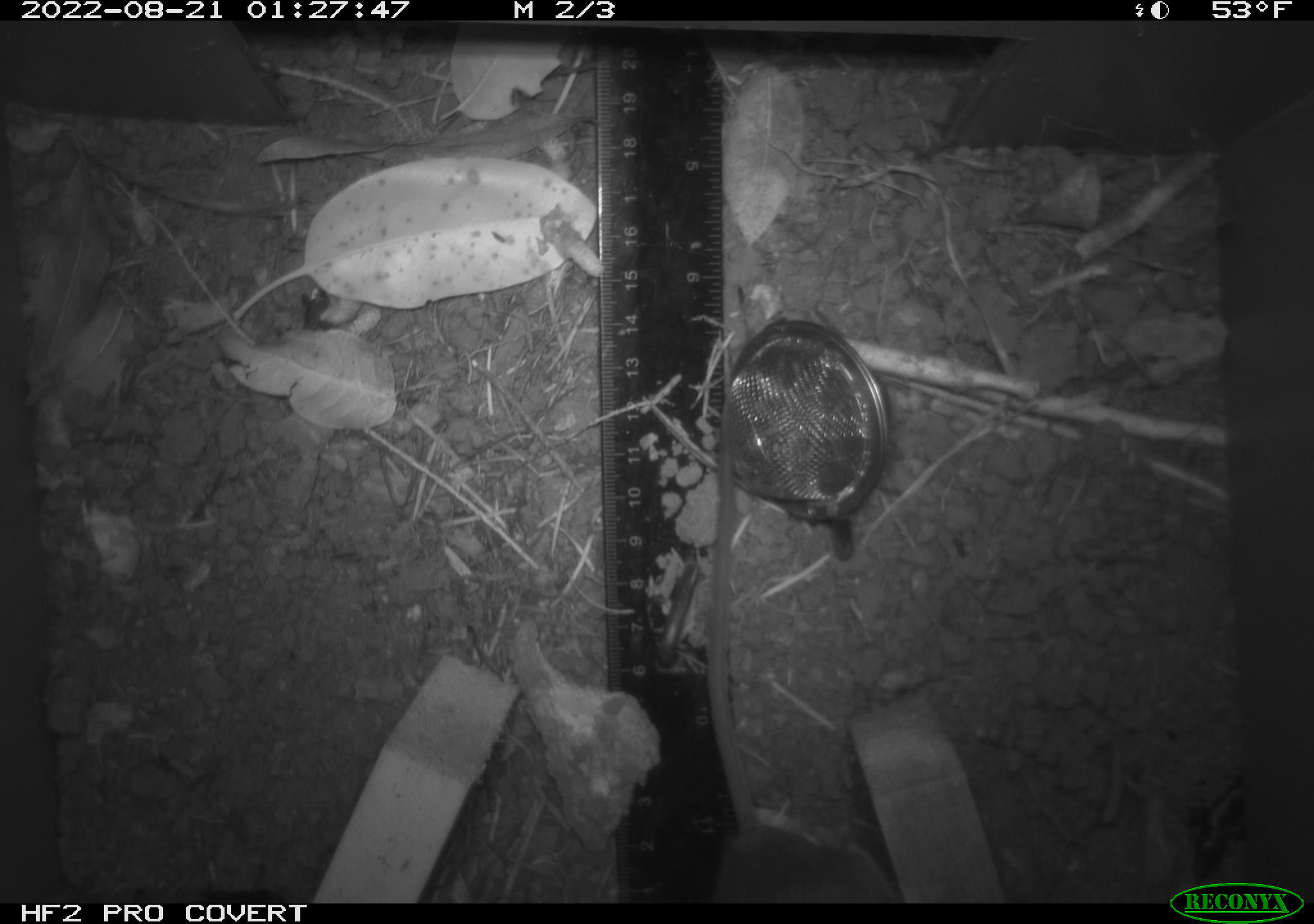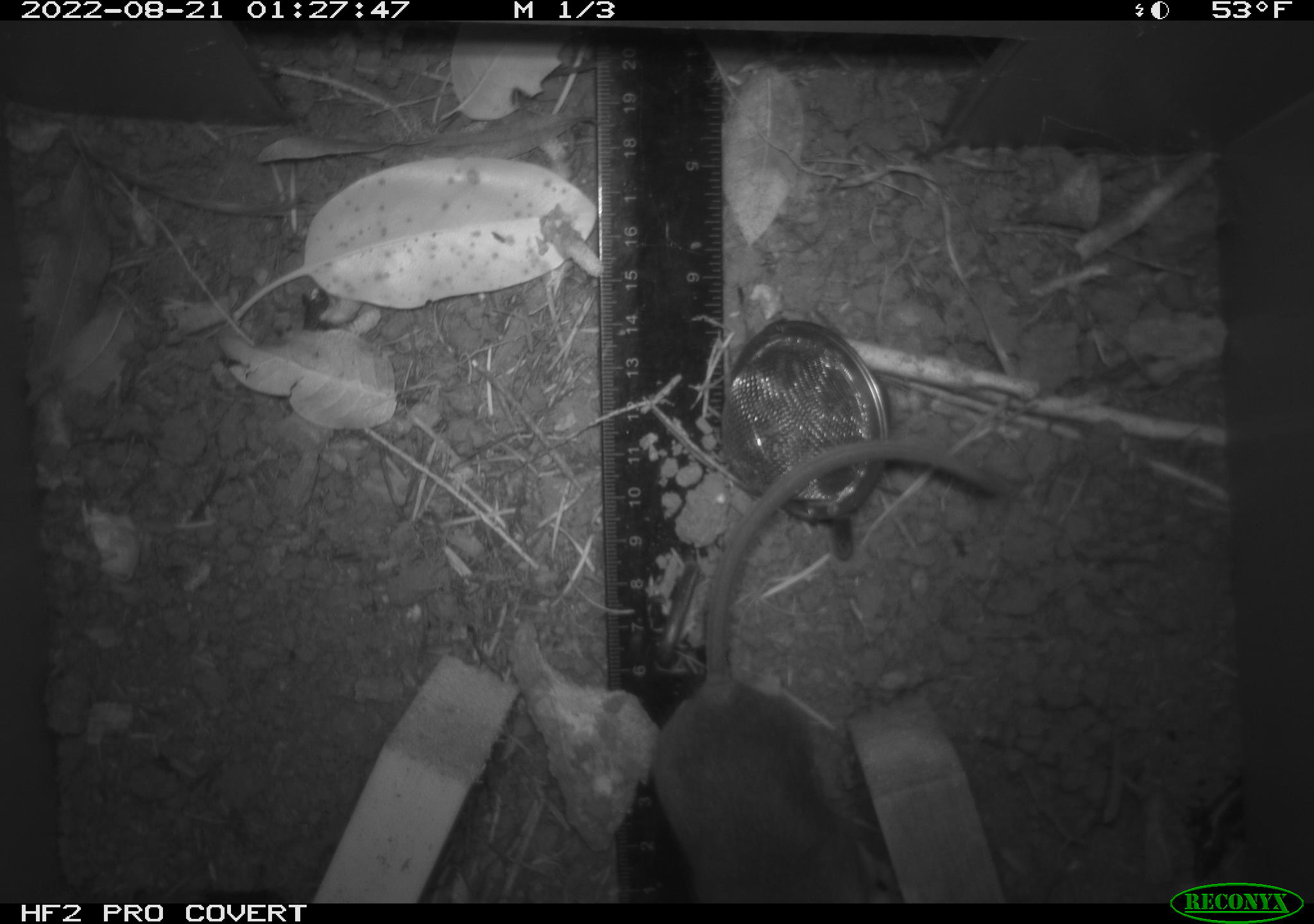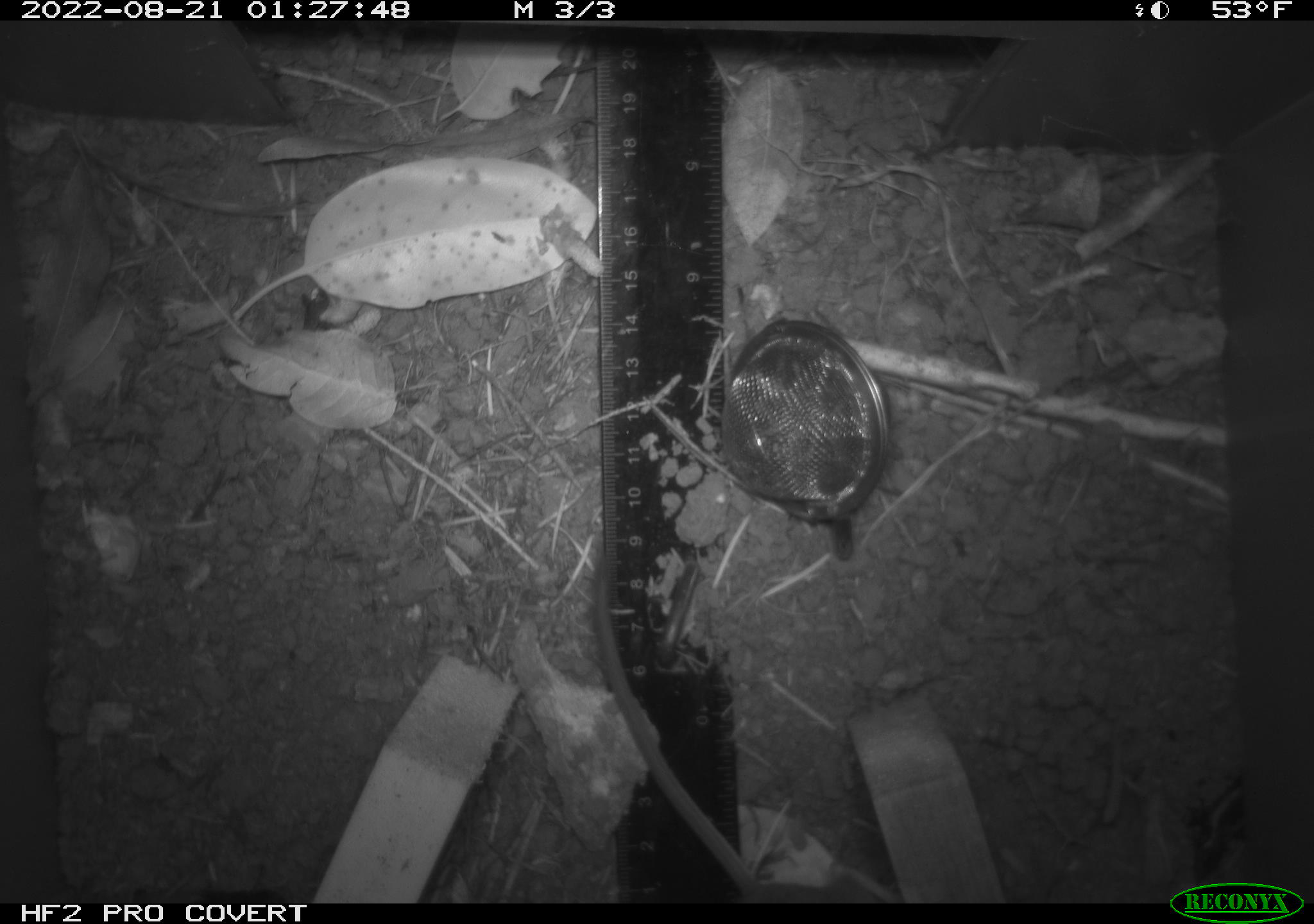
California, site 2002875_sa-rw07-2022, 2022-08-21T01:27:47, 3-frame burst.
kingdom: Animalia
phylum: Chordata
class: Mammalia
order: Rodentia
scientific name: Rodentia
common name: mouse species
Mouse species (Rodentia).